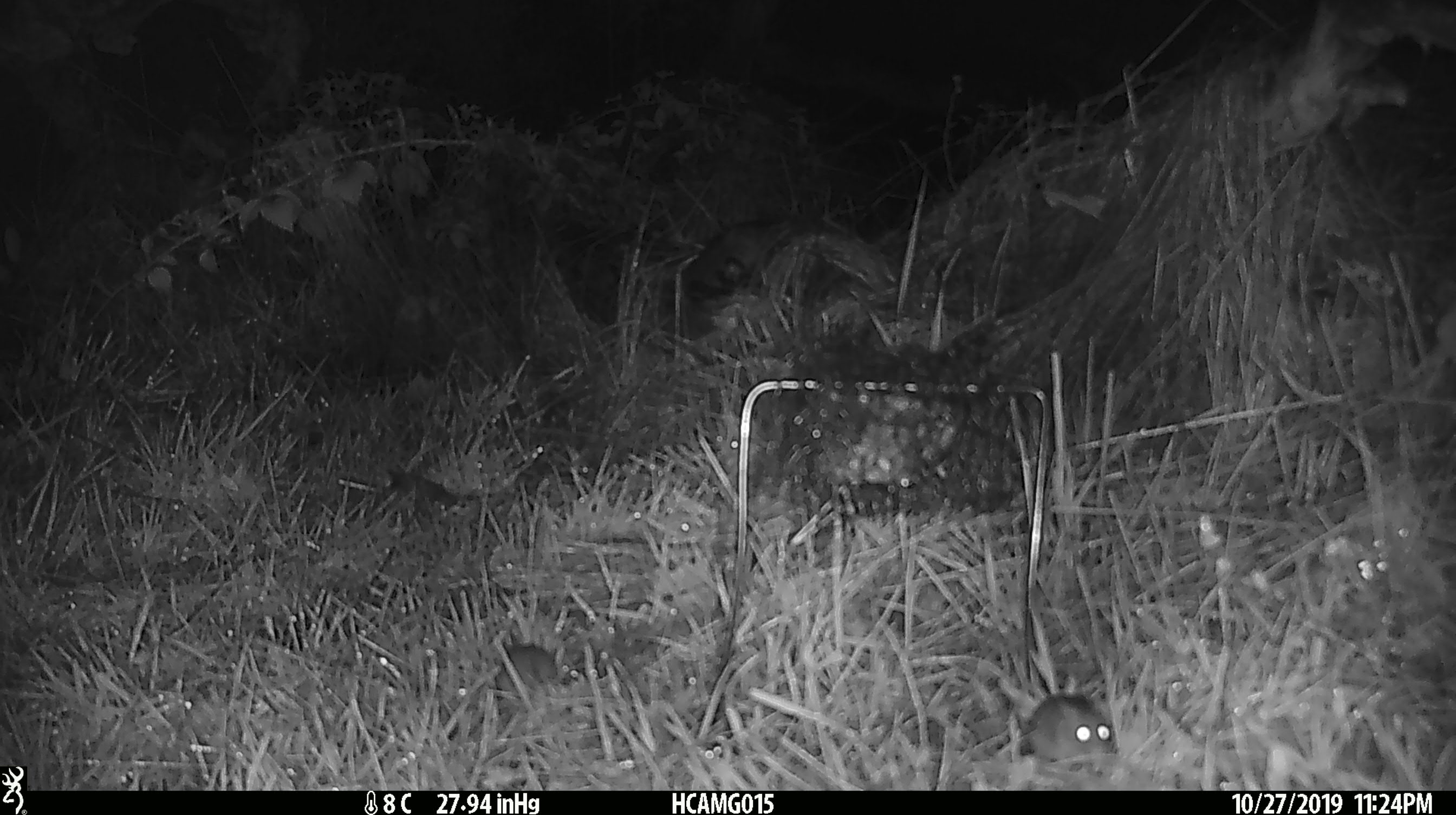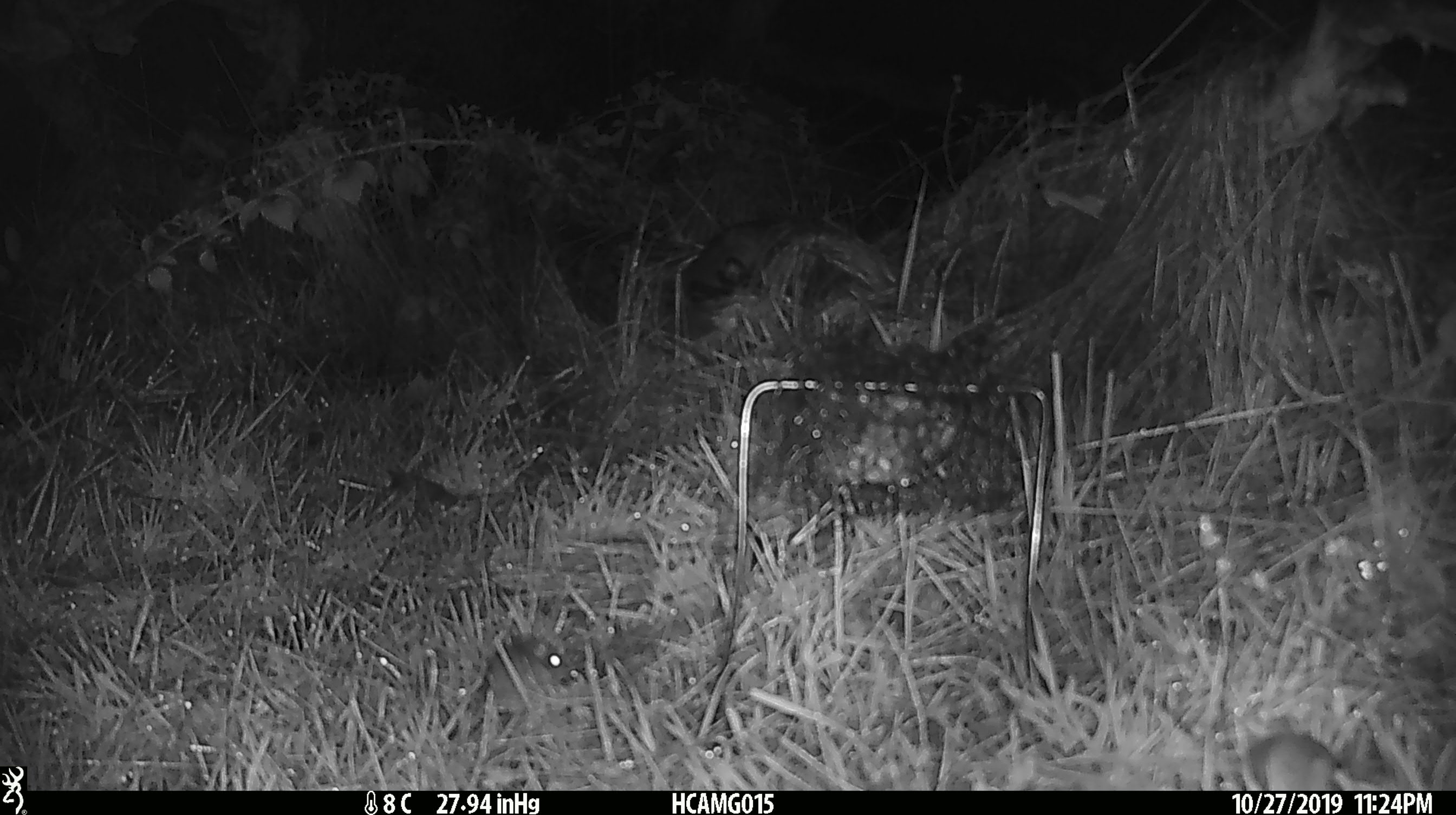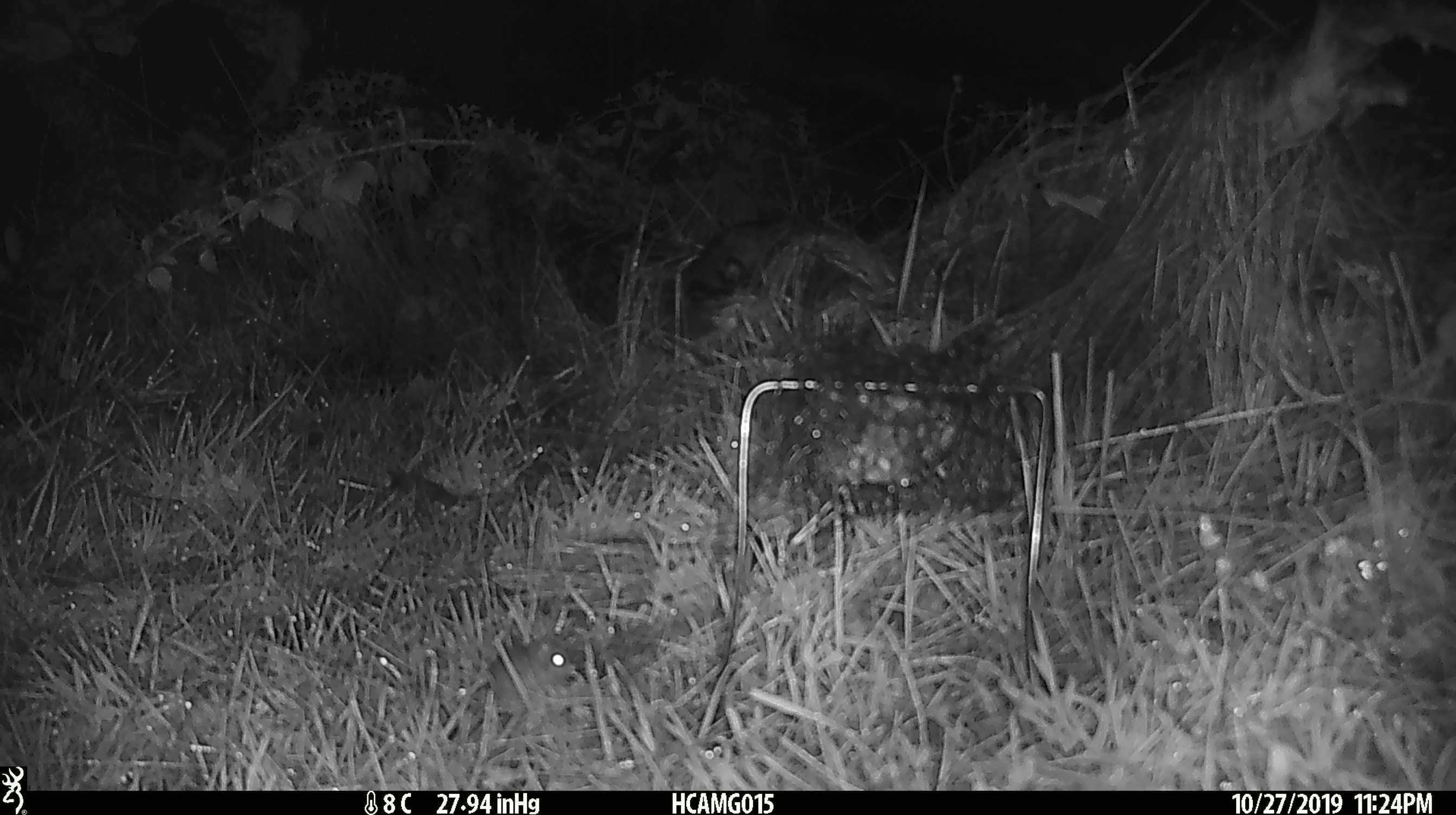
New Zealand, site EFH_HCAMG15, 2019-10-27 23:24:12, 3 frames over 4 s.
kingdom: Animalia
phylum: Chordata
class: Mammalia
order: Rodentia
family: Muridae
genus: Mus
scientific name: Mus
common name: mouse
Mouse (Mus).